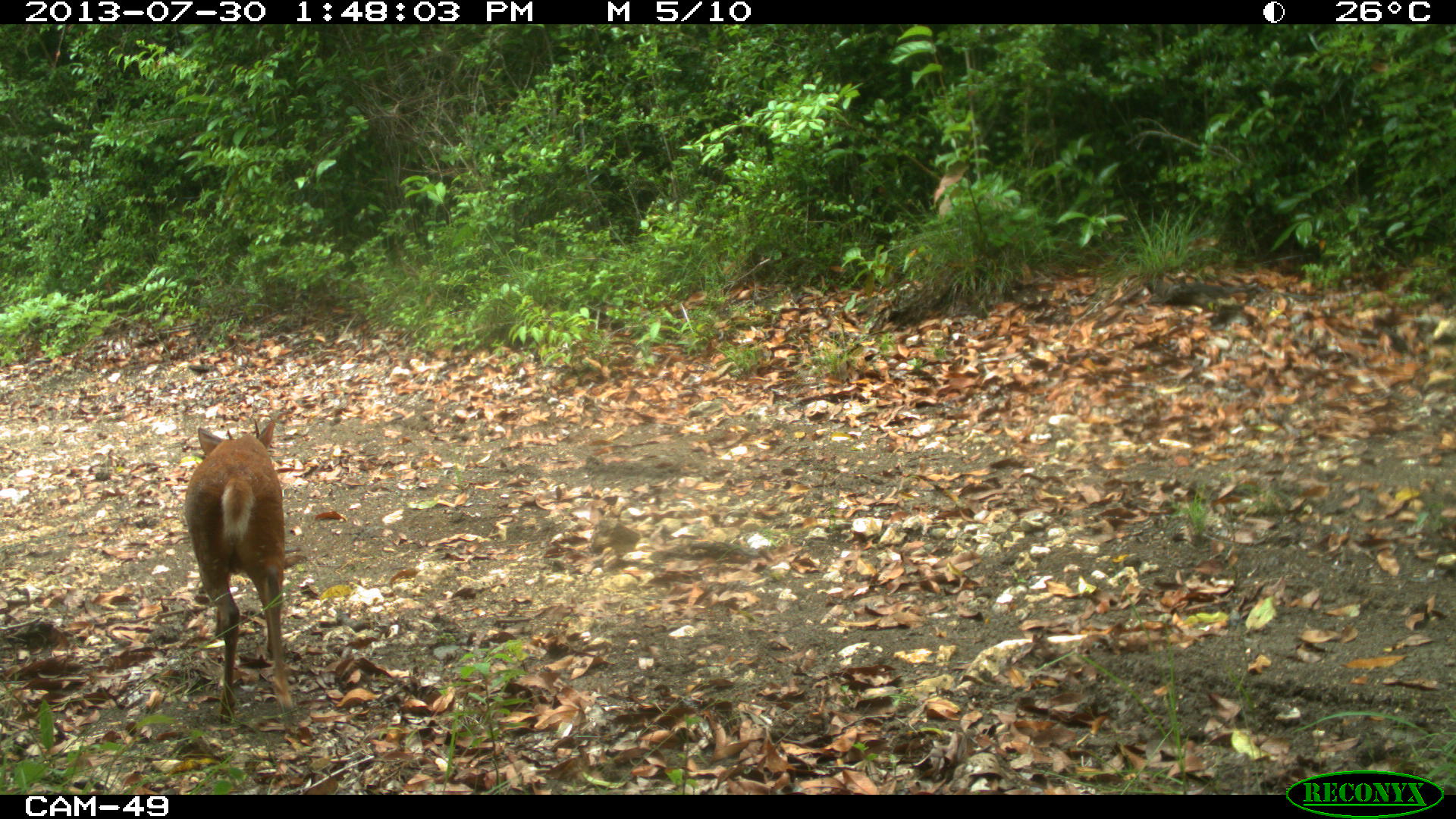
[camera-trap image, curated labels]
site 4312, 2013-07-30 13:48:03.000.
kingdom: Animalia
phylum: Chordata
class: Mammalia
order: Artiodactyla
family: Cervidae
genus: Mazama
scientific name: Mazama temama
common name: central american red brocket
Mazama temama (central american red brocket), count 1, sex male.